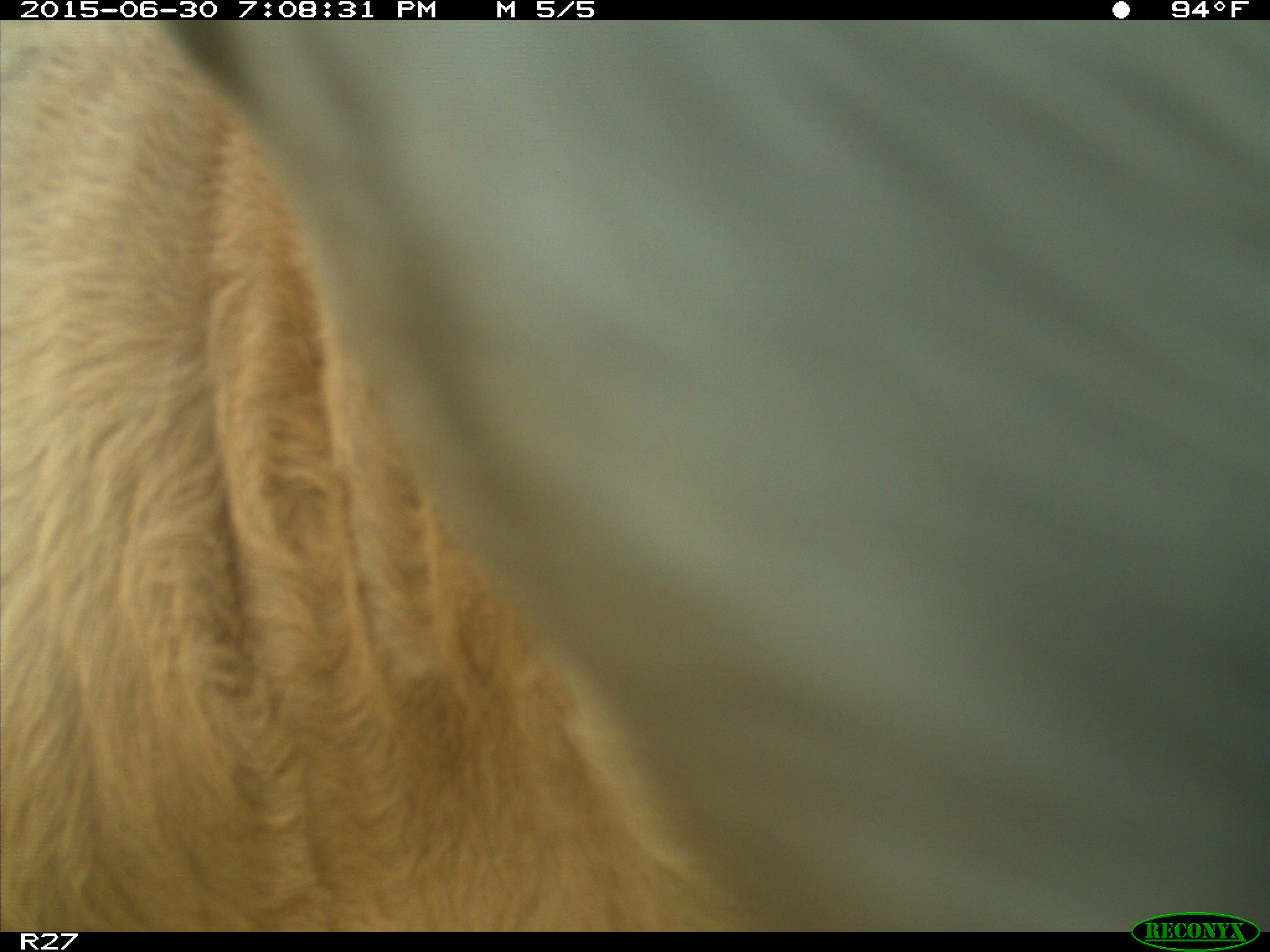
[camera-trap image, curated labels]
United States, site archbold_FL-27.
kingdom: Animalia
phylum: Chordata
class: Mammalia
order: Artiodactyla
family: Bovidae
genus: Bos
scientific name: Bos taurus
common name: domestic cow